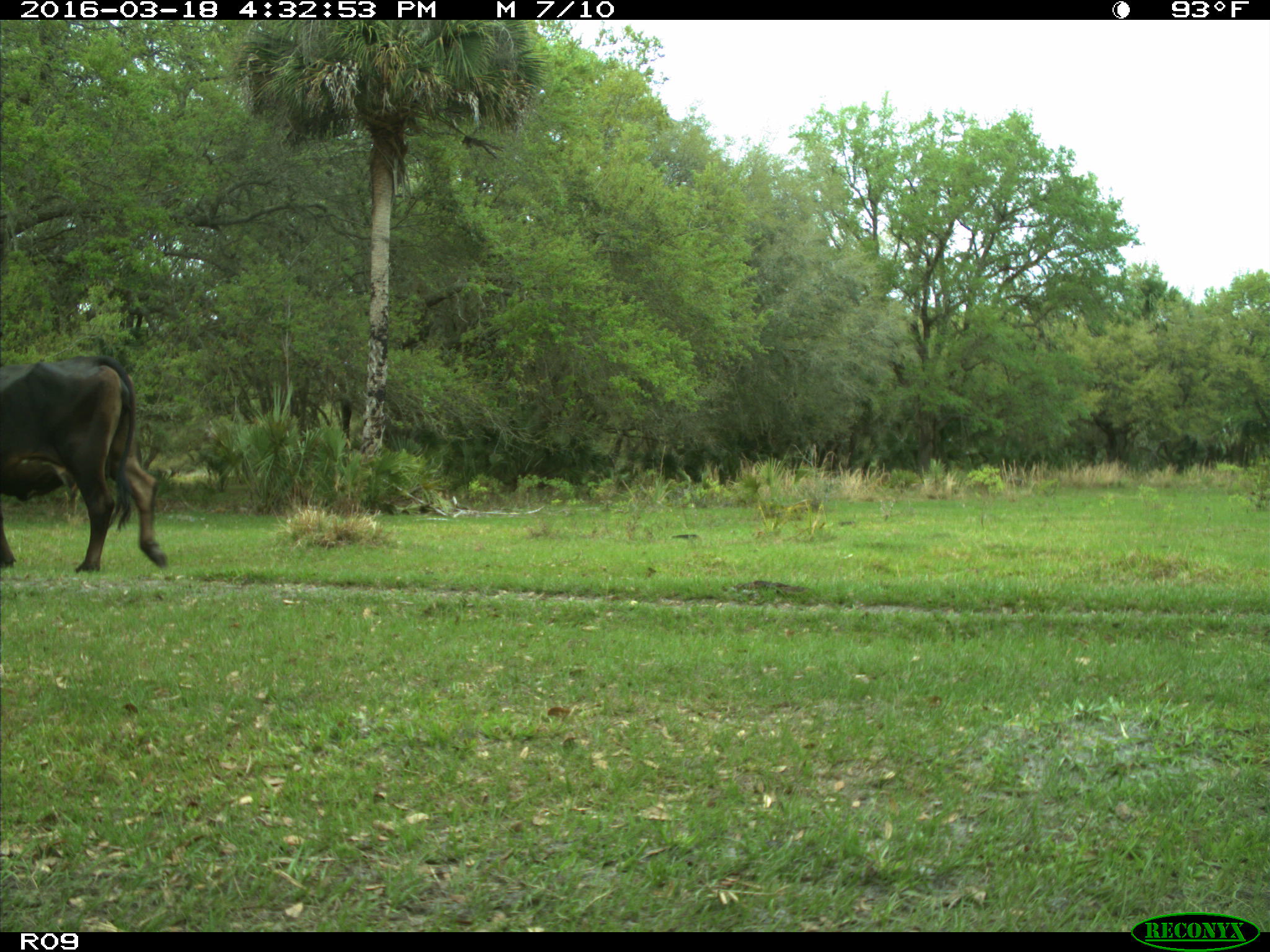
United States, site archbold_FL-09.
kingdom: Animalia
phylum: Chordata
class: Mammalia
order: Artiodactyla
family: Bovidae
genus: Bos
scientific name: Bos taurus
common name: domestic cow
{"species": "Bos taurus (domestic cow)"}